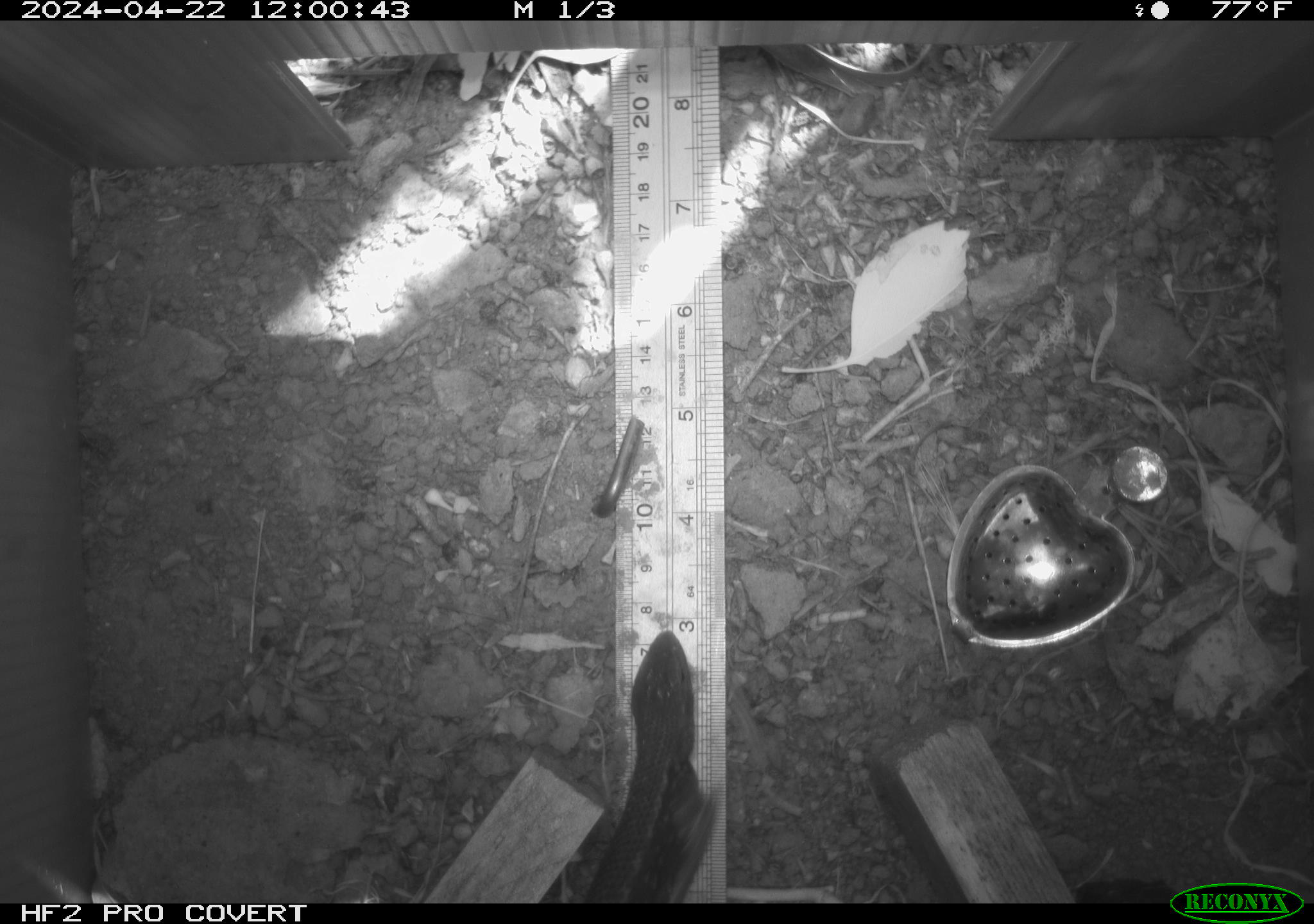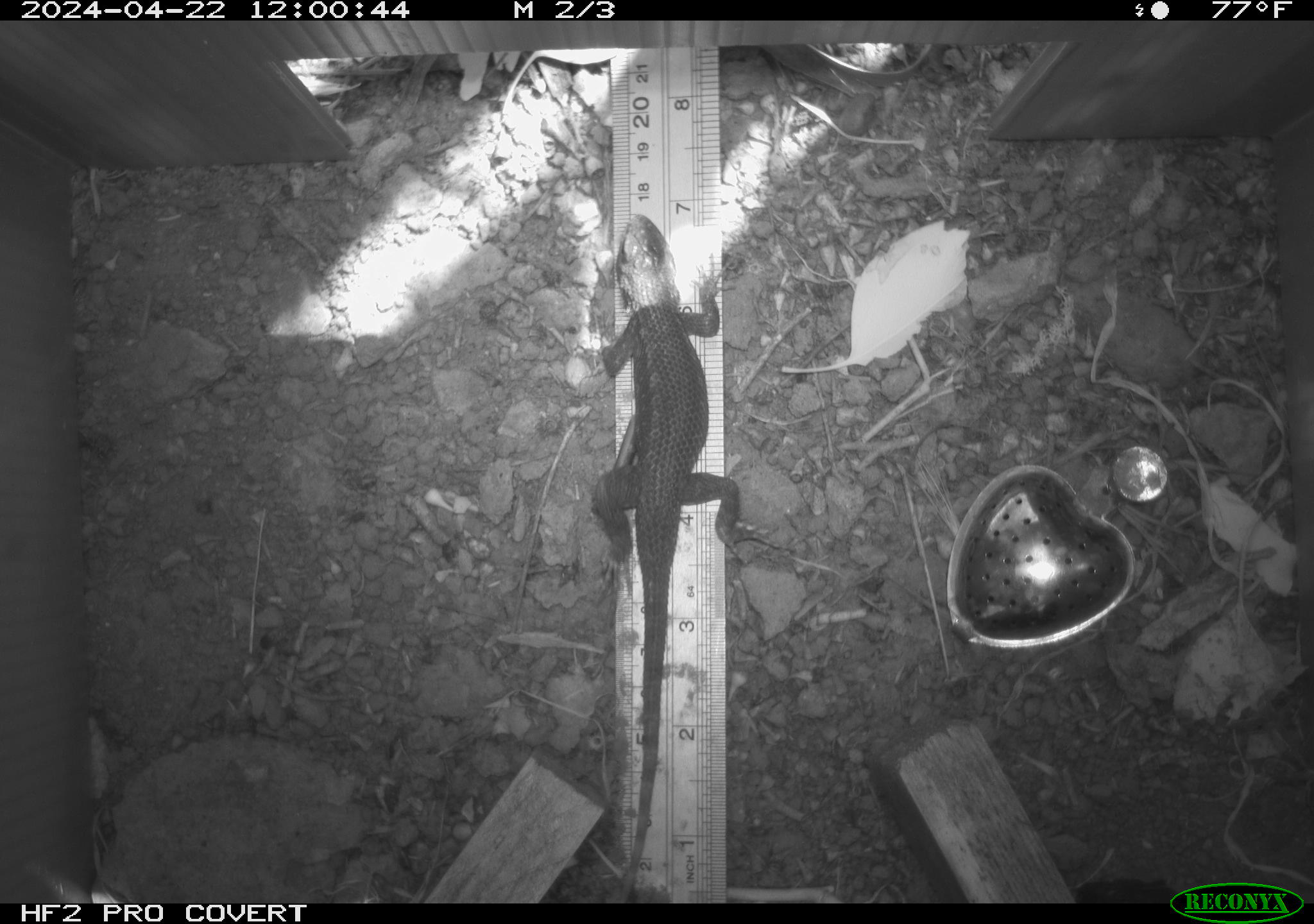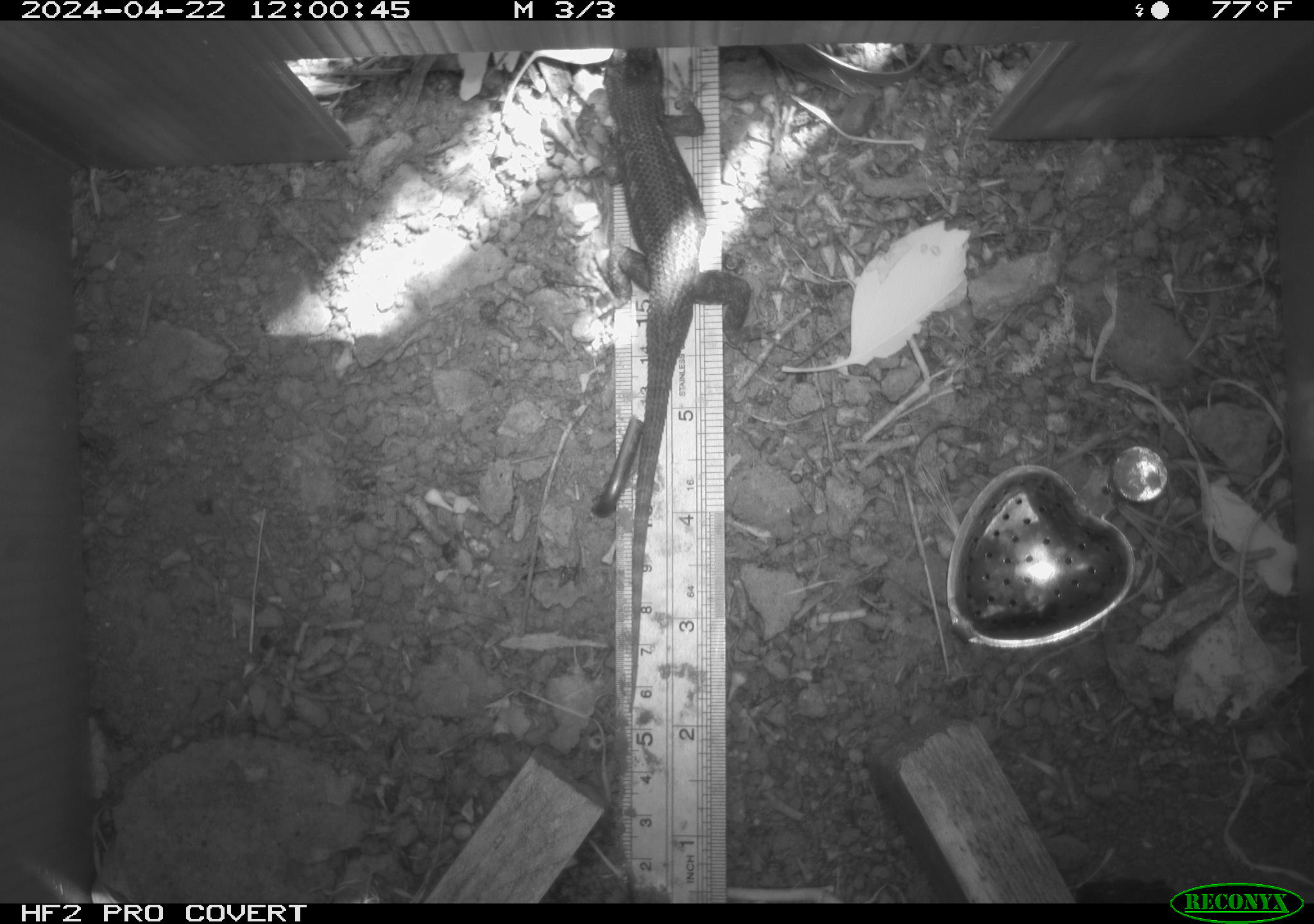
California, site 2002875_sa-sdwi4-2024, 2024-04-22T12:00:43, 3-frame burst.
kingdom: Animalia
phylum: Chordata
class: Reptilia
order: Squamata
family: Phrynosomatidae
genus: Sceloporus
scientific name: Sceloporus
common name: spiny lizards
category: sceloporus species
Sceloporus species (spiny lizards) (Sceloporus).